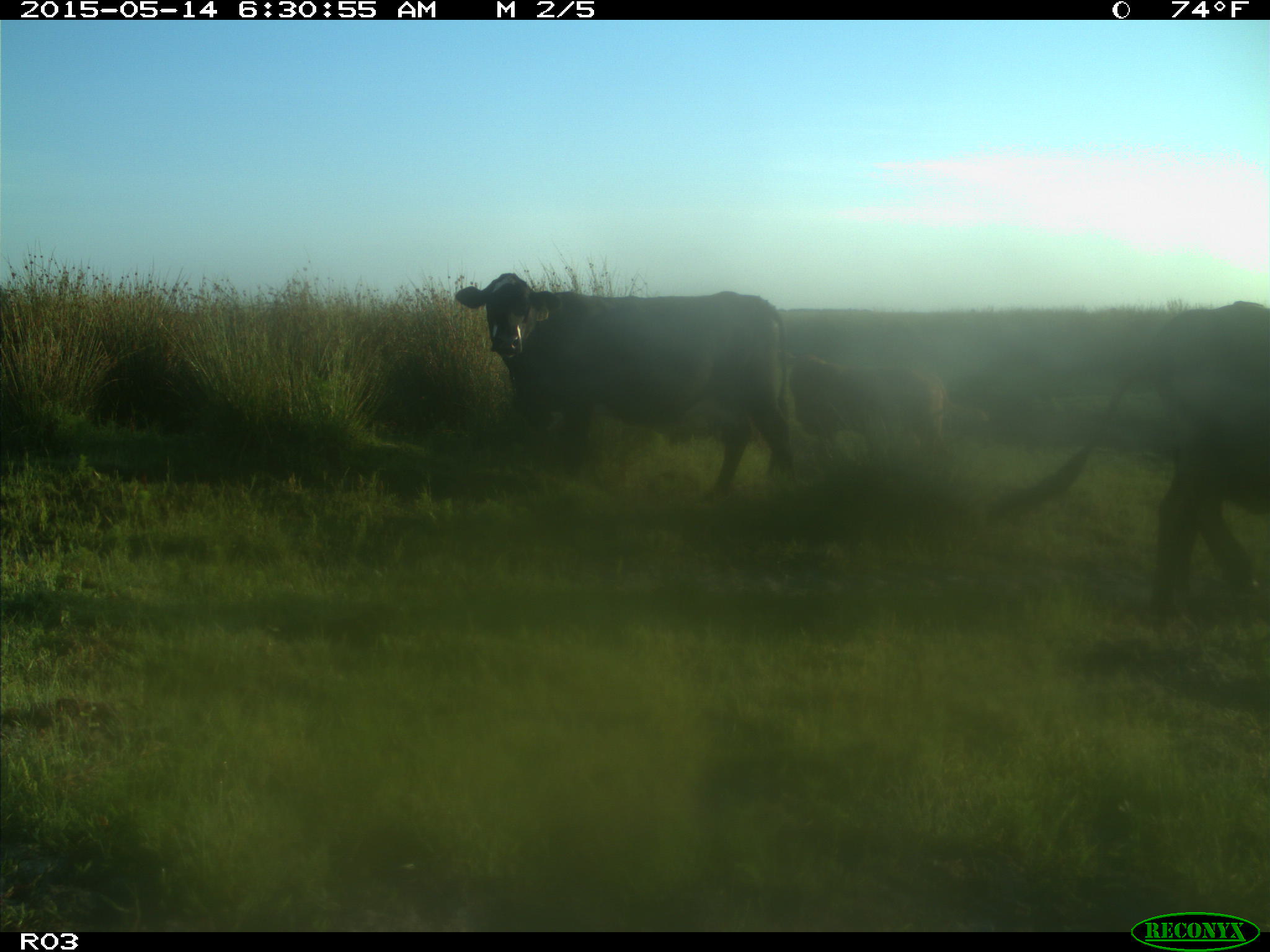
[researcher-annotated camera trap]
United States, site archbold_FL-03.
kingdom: Animalia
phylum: Chordata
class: Mammalia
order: Artiodactyla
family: Bovidae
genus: Bos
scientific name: Bos taurus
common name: domestic cow